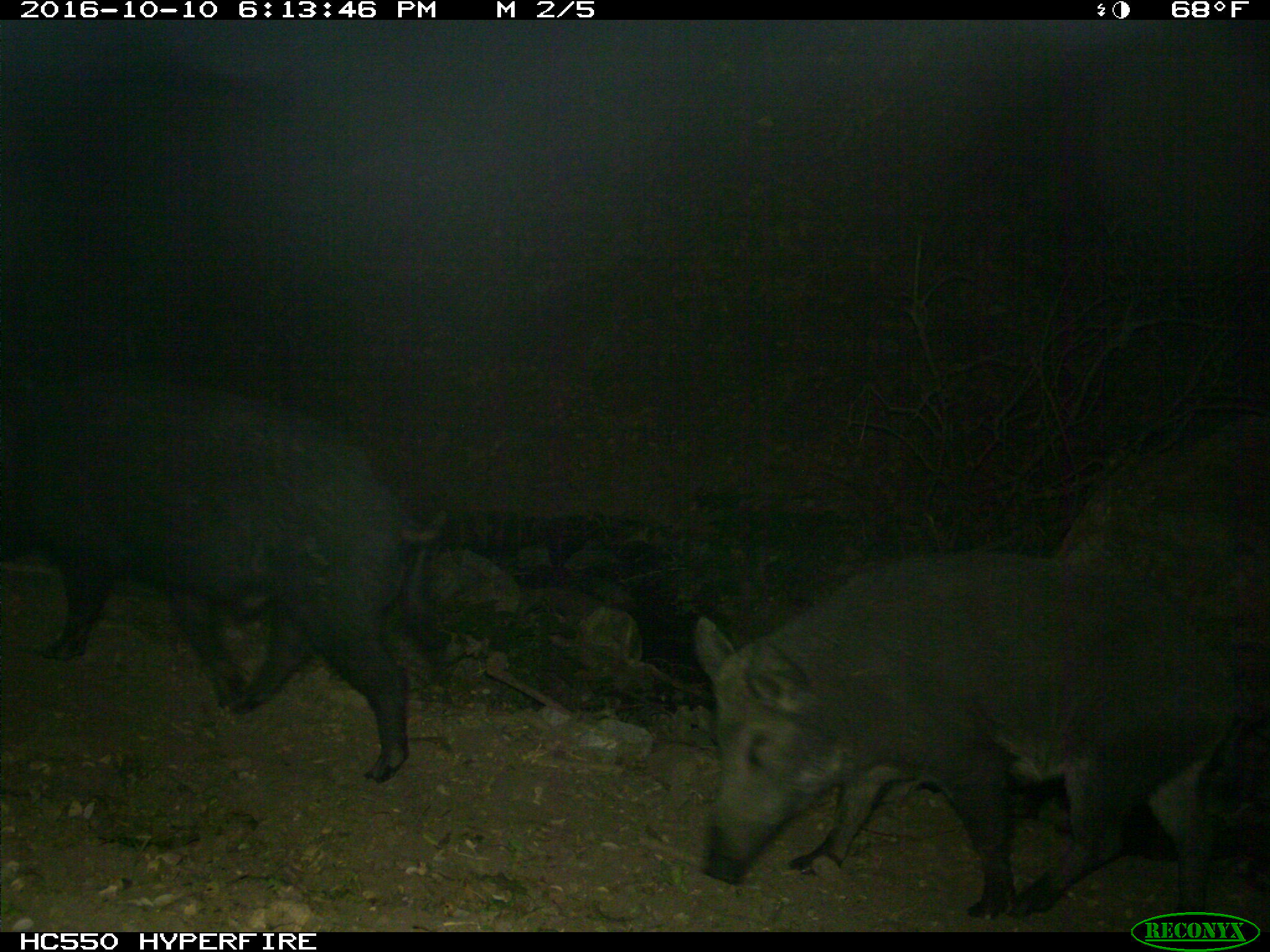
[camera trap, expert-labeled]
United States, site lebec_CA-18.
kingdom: Animalia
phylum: Chordata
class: Mammalia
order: Artiodactyla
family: Suidae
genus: Sus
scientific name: Sus scrofa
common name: wild boar